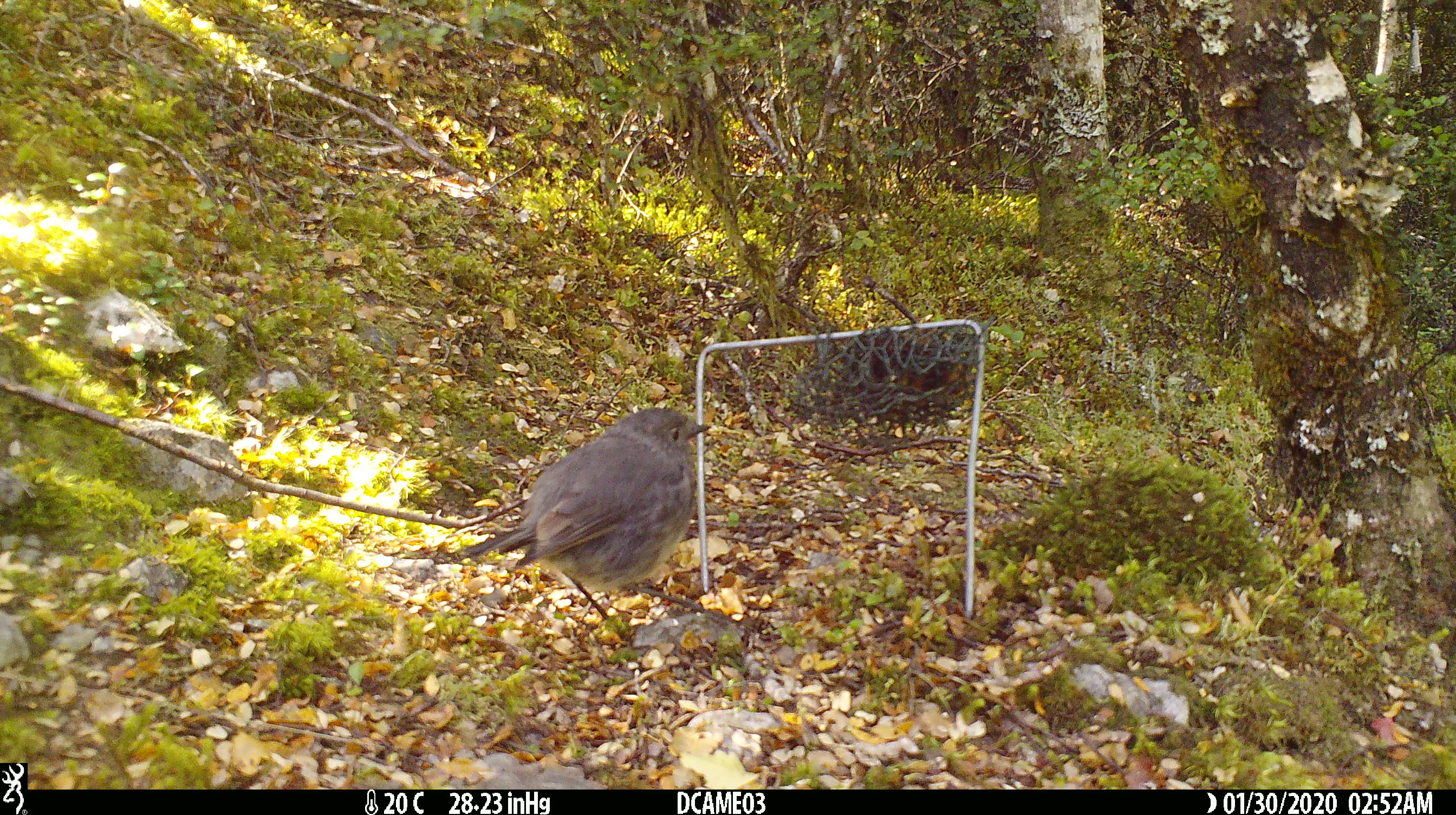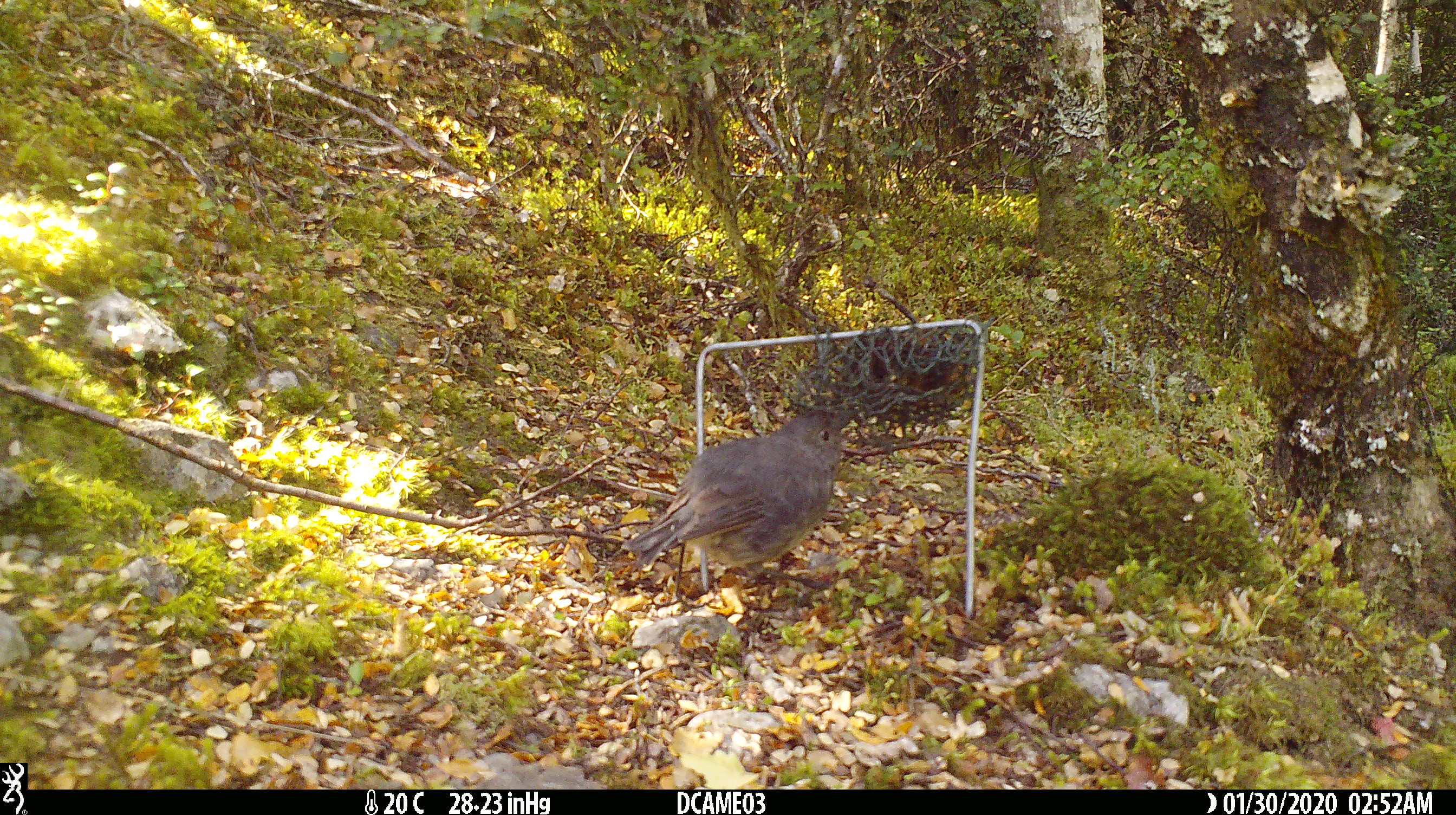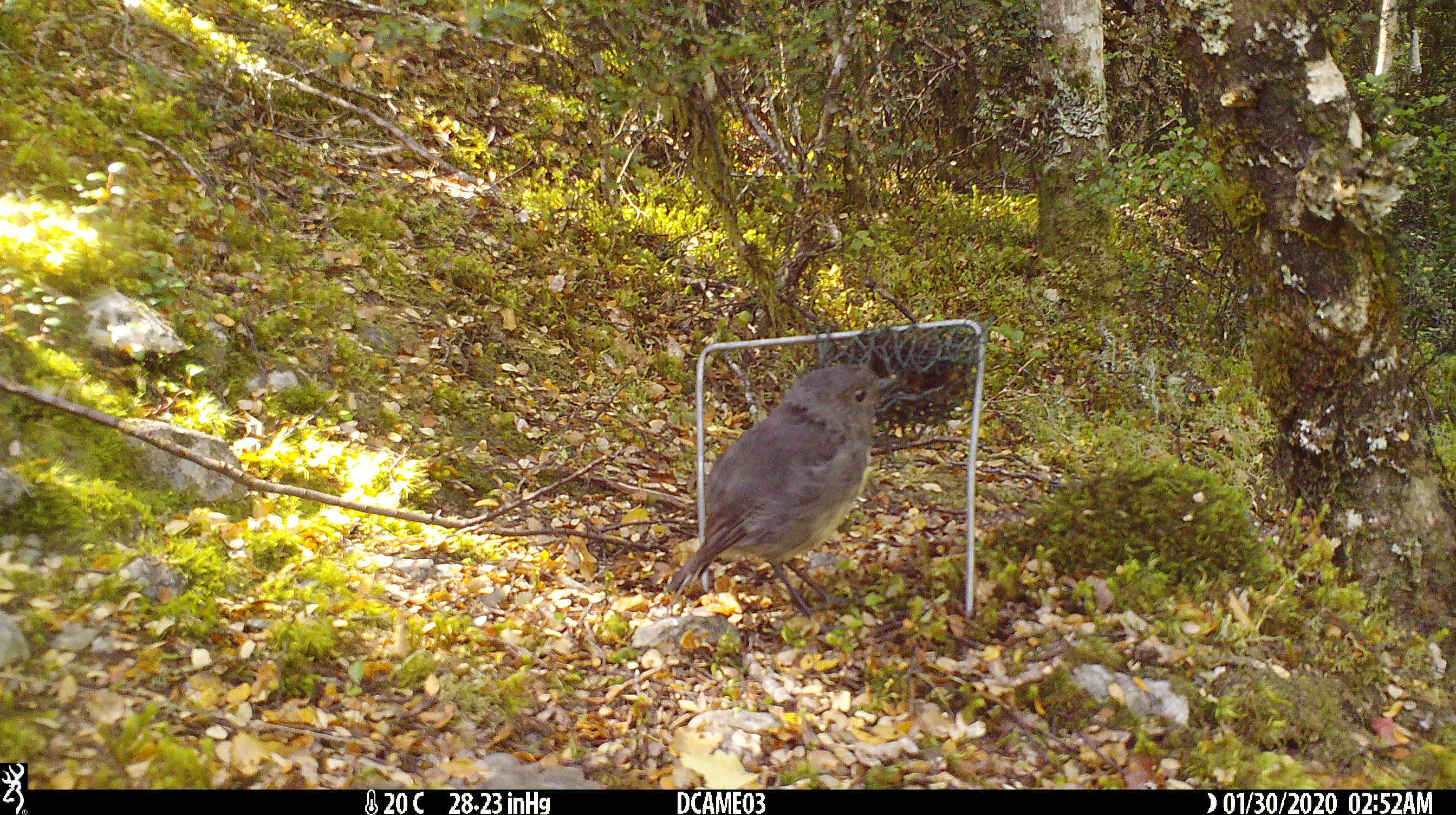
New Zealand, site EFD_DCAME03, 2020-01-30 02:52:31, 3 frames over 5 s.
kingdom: Animalia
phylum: Chordata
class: Aves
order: Passeriformes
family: Petroicidae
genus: Petroica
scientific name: Petroica australis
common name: new zealand robin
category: robin